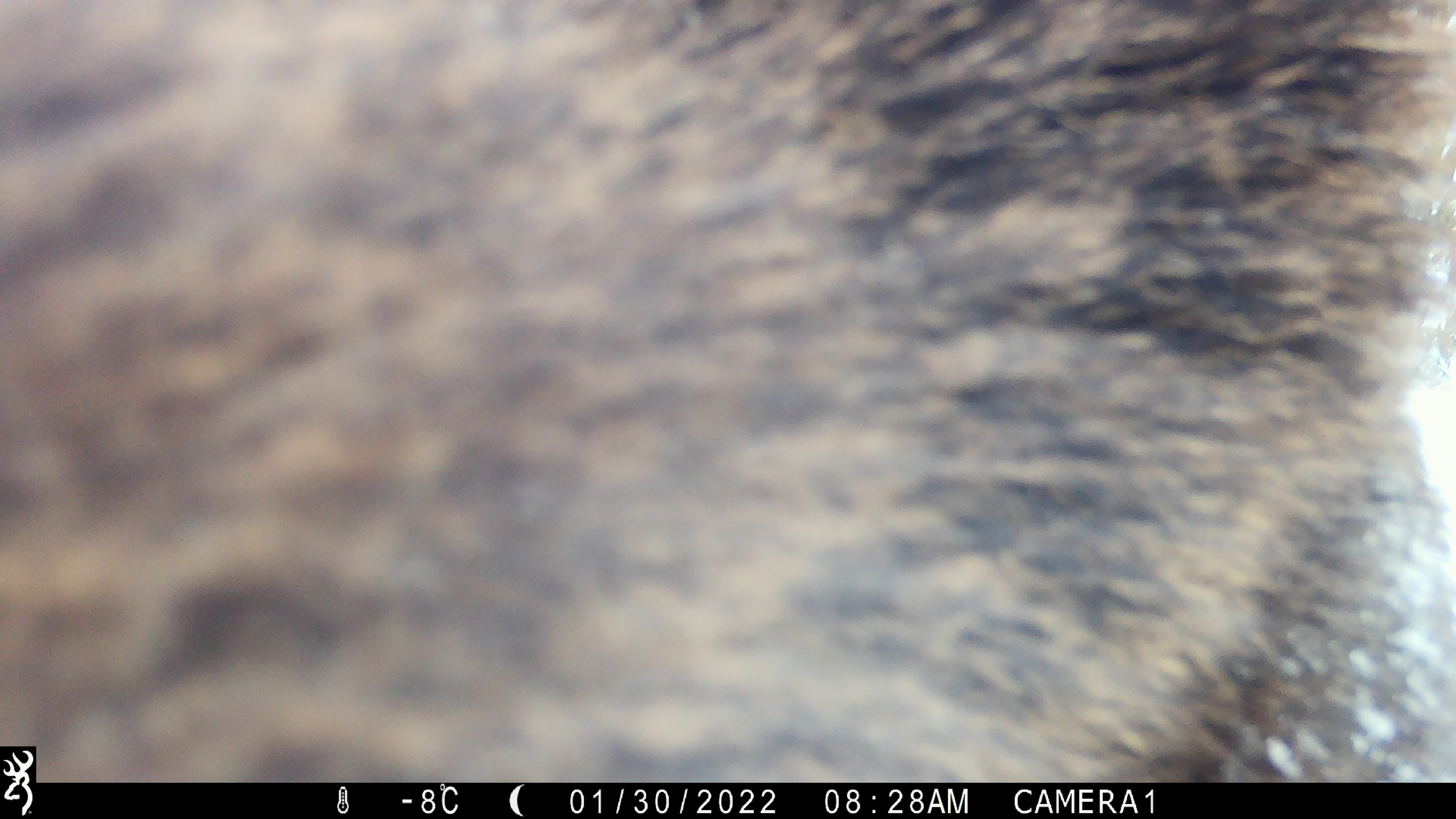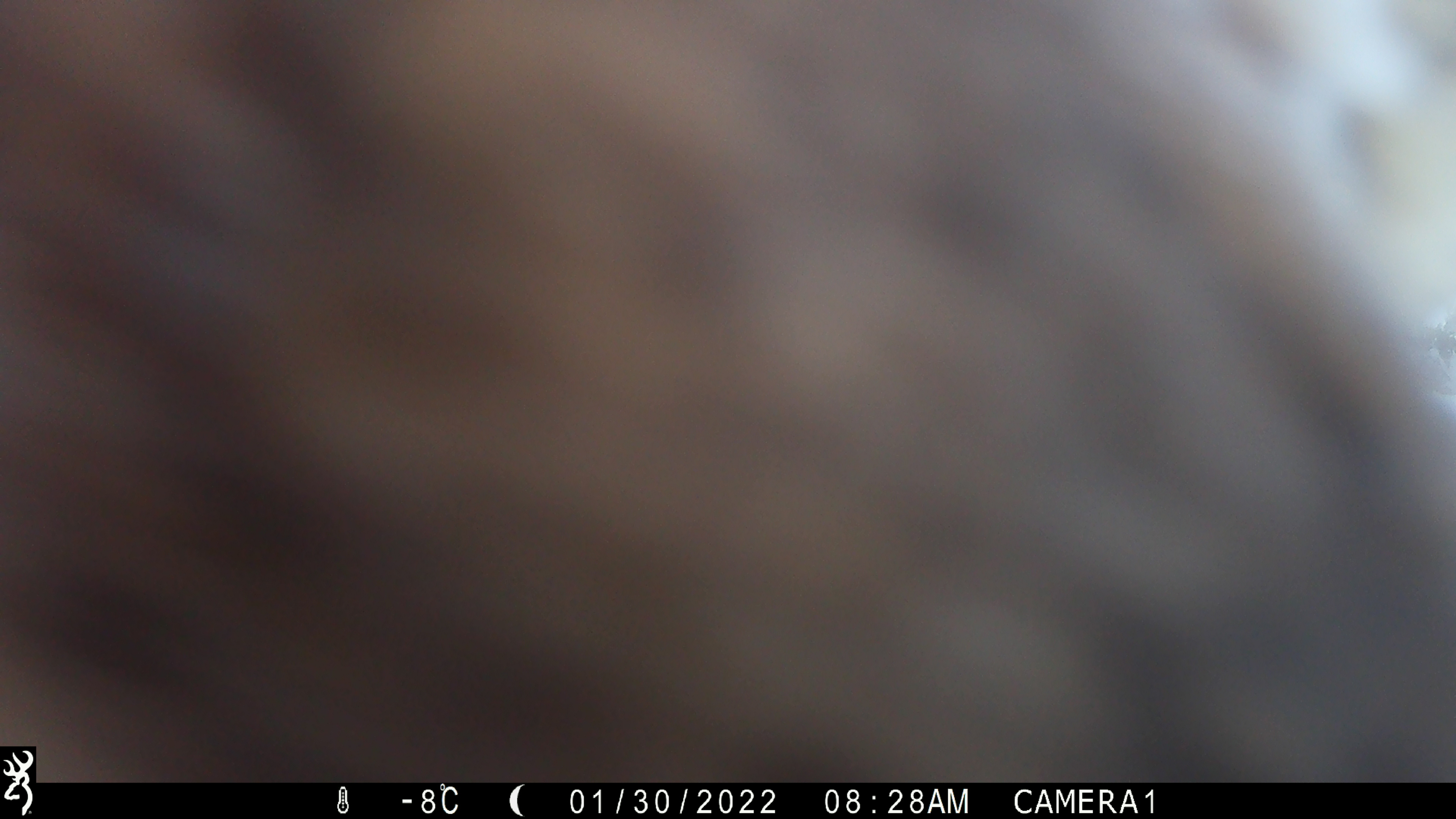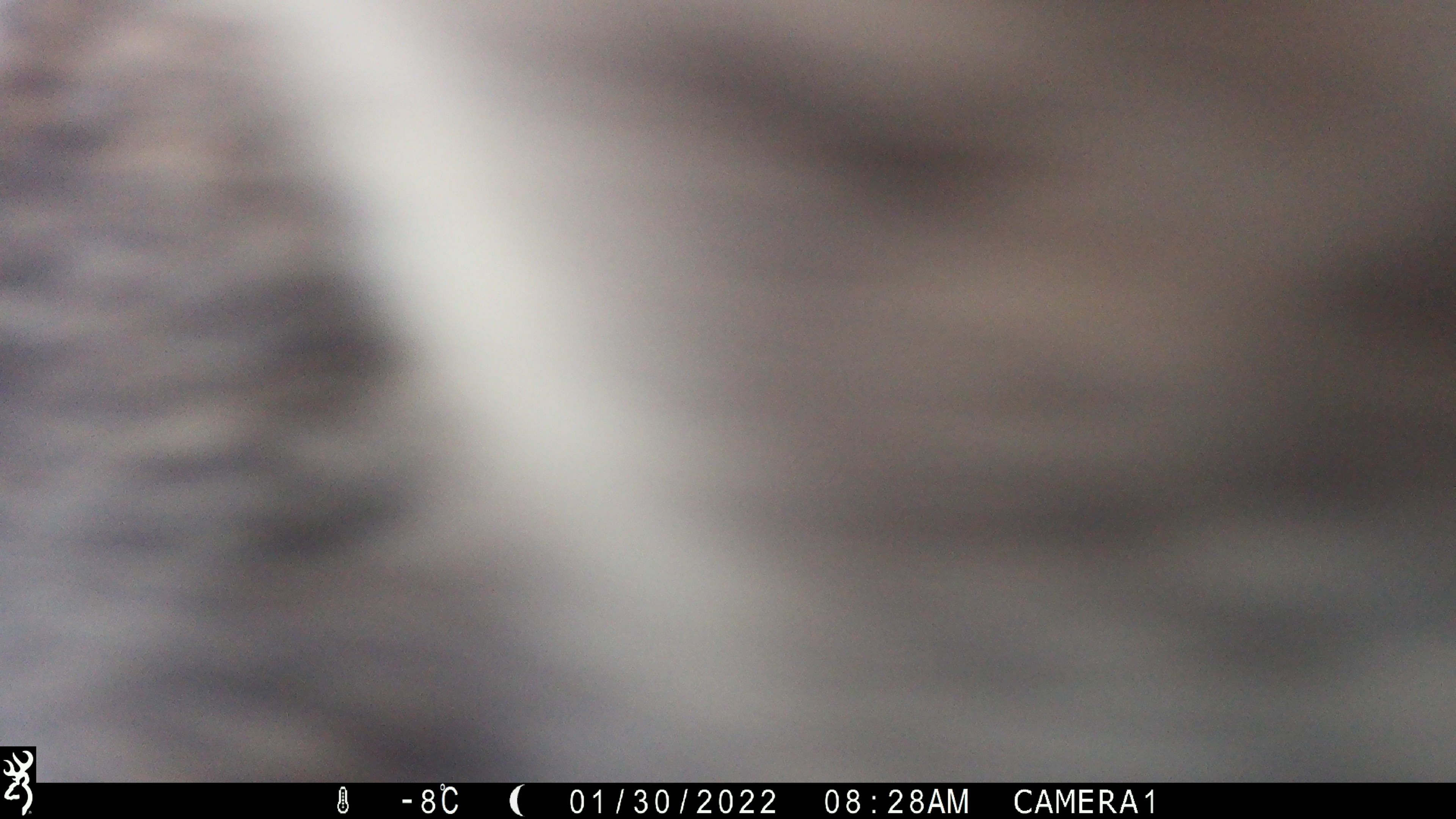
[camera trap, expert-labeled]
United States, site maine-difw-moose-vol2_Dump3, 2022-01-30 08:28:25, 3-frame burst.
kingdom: Animalia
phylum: Chordata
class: Mammalia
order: Artiodactyla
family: Cervidae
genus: Alces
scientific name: Alces alces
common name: moose